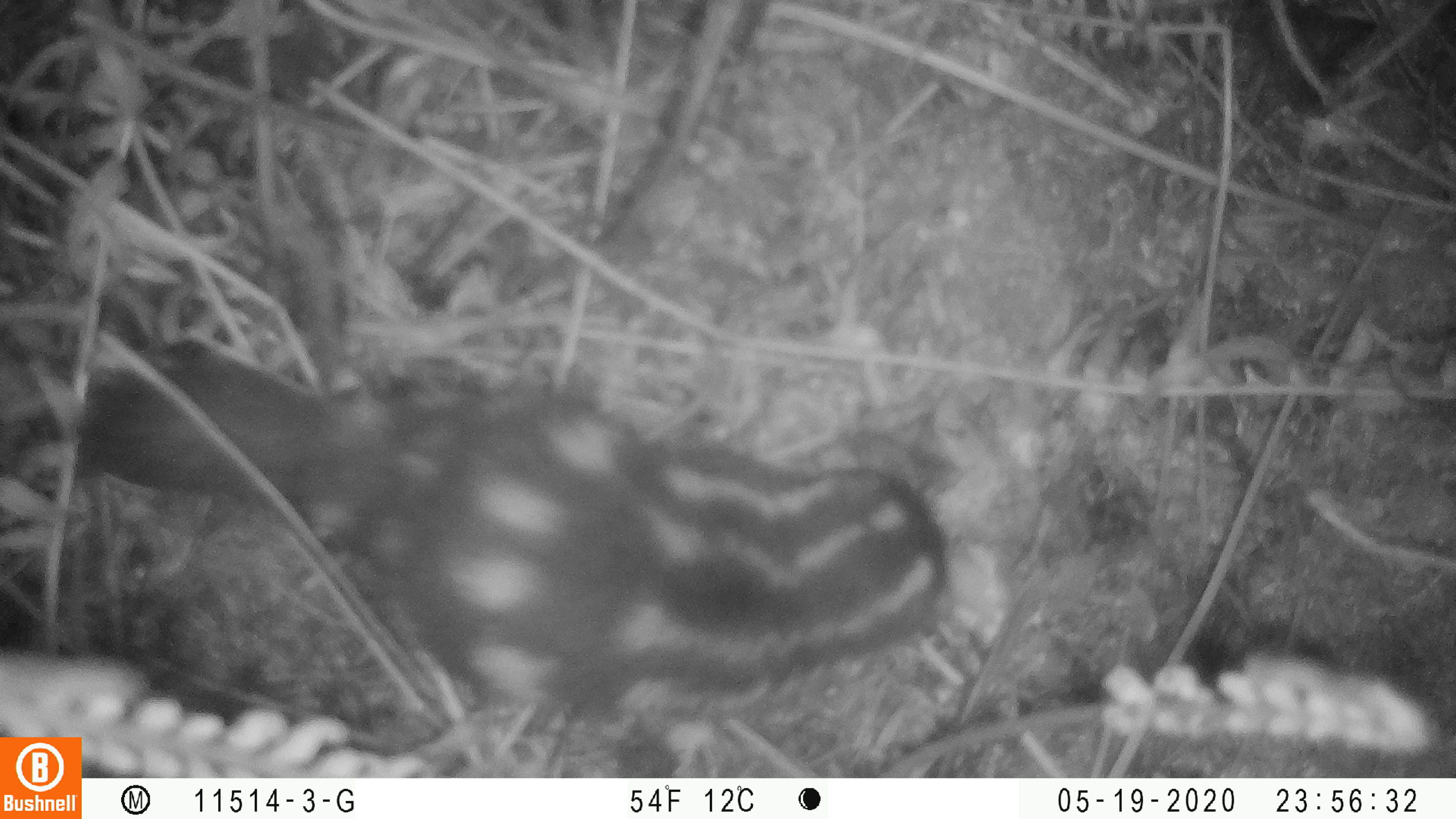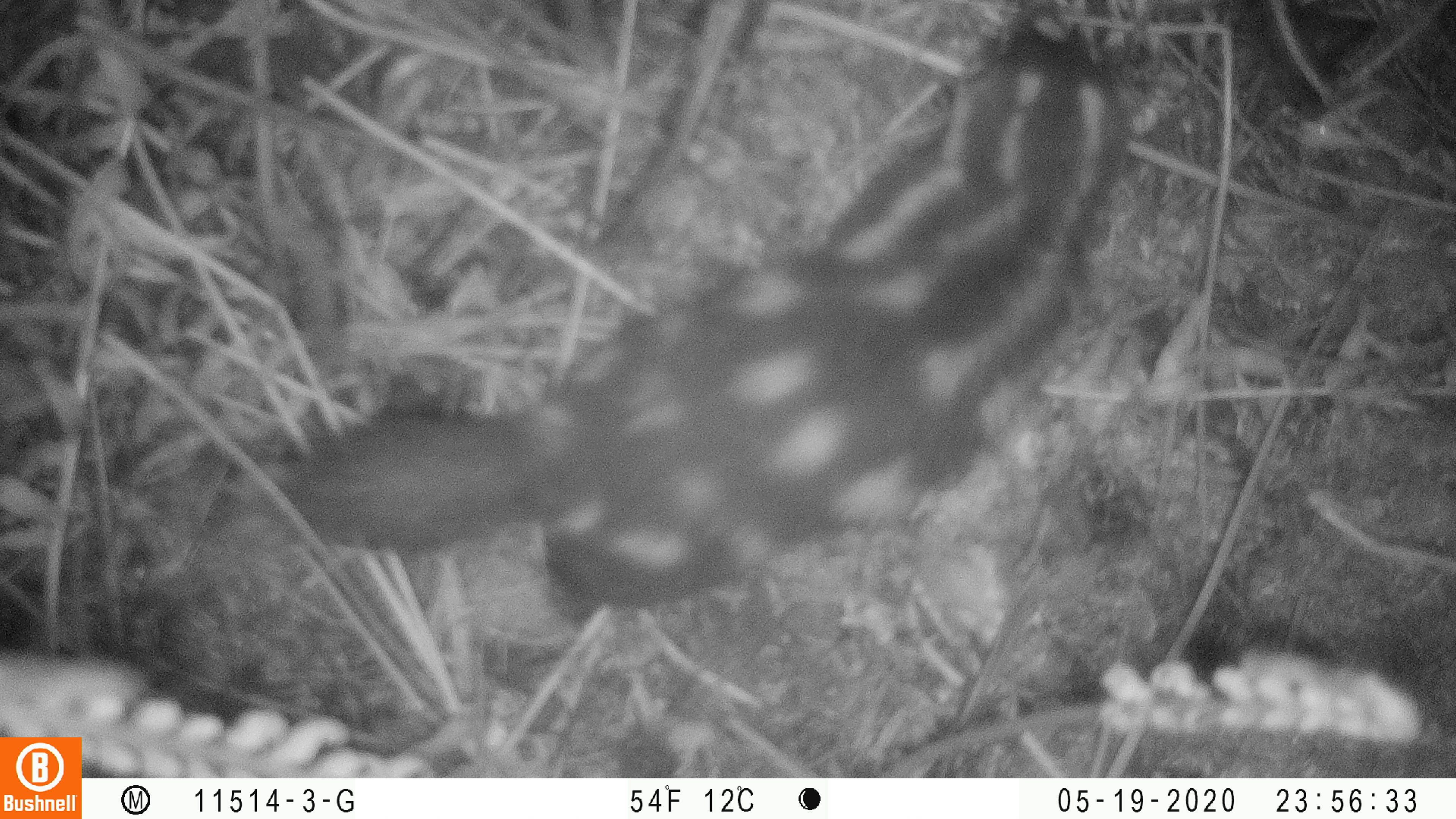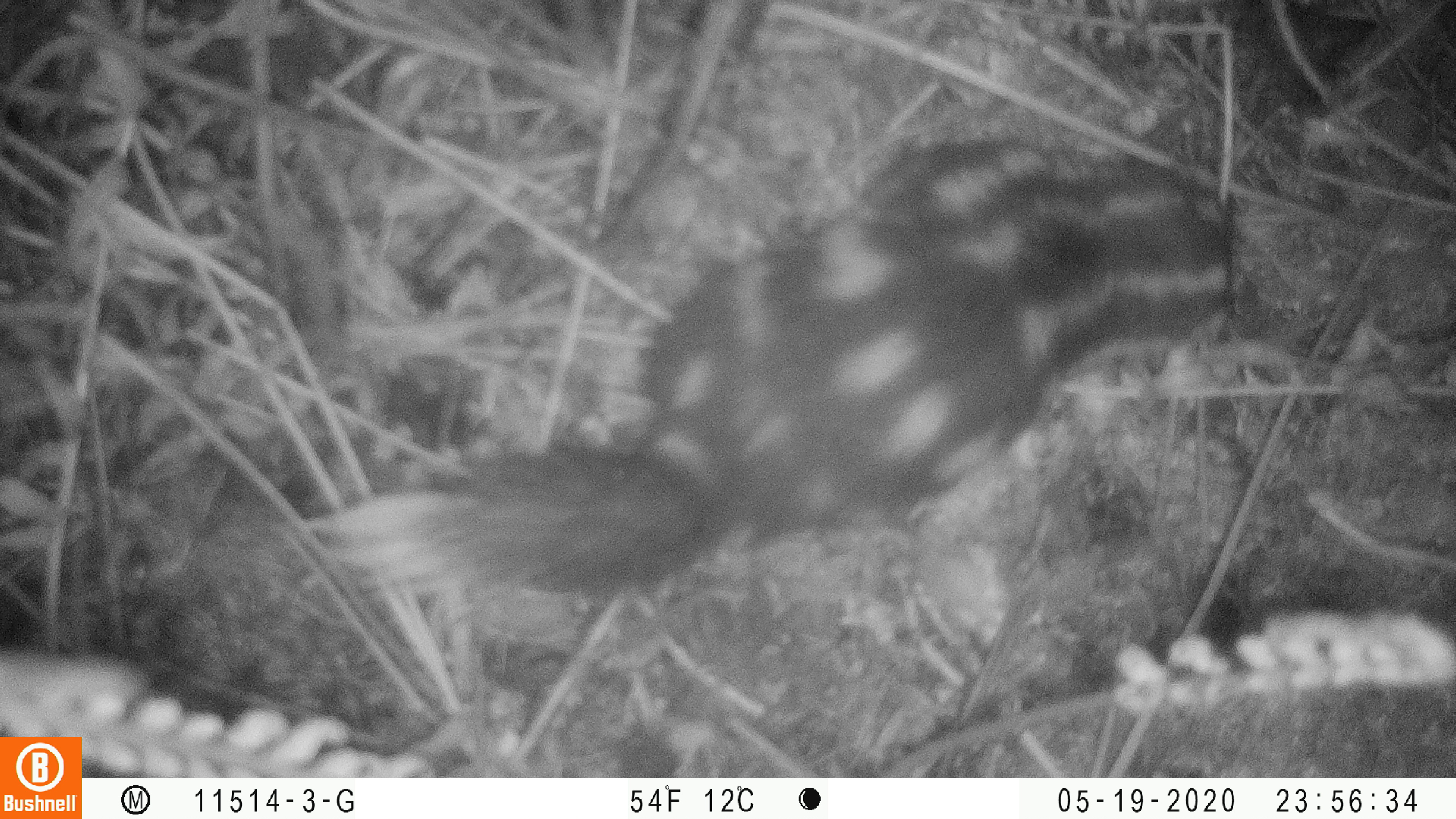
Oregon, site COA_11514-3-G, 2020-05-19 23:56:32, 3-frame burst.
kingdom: Animalia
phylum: Chordata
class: Mammalia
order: Carnivora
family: Mephitidae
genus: Spilogale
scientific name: Spilogale gracilis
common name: western spotted skunk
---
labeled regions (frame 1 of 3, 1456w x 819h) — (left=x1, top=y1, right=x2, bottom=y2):
western spotted skunk: (left=59, top=325, right=958, bottom=727)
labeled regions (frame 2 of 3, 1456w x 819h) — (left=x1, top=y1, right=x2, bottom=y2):
western spotted skunk: (left=279, top=15, right=1138, bottom=614)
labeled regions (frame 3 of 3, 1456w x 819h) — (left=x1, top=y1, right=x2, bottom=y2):
western spotted skunk: (left=272, top=114, right=1259, bottom=607)